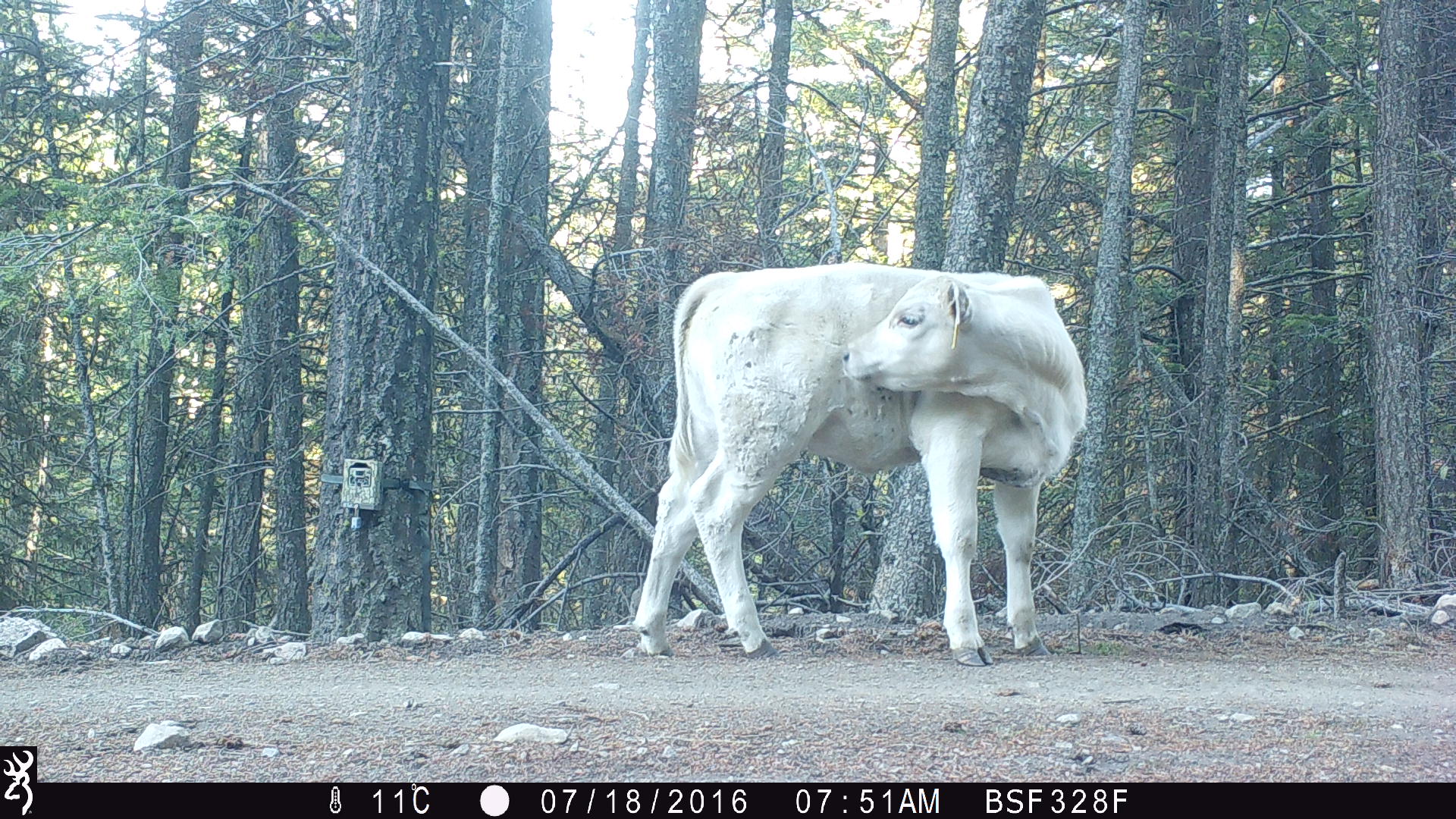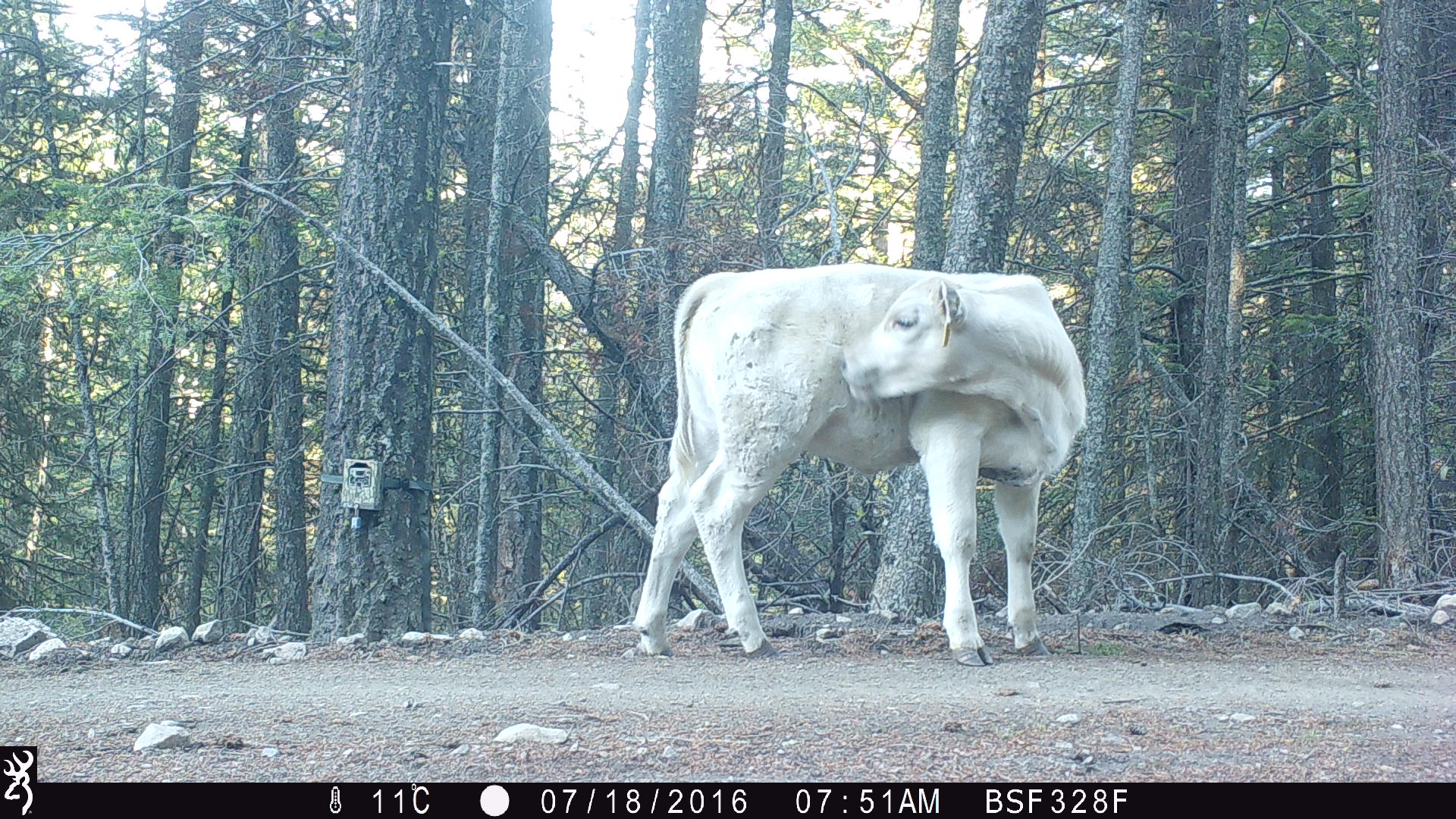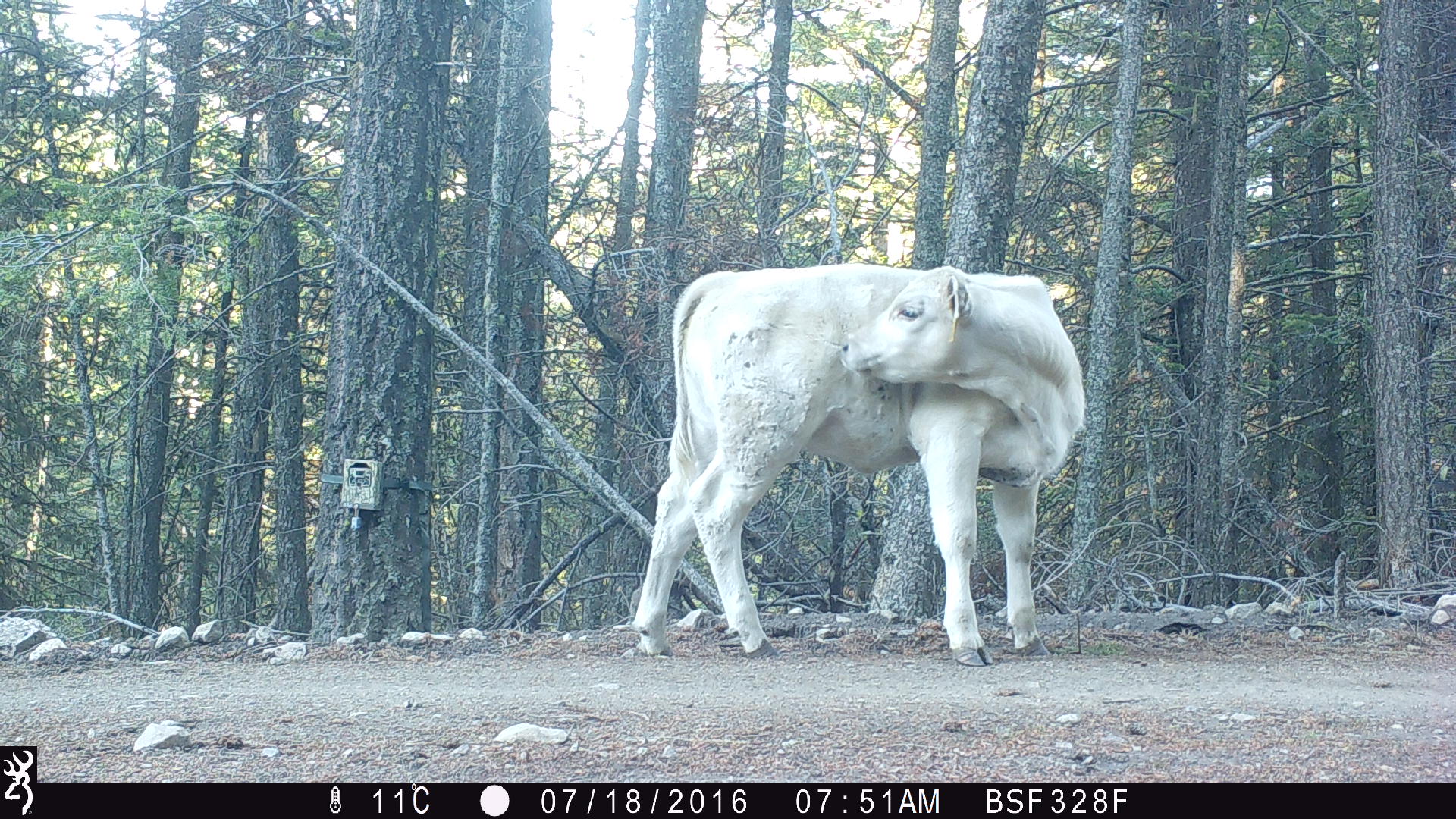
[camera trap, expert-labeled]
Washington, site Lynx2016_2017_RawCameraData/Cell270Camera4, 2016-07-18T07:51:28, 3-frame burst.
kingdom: Animalia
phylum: Chordata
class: Mammalia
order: Artiodactyla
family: Bovidae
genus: Bos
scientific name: Bos taurus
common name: domestic cattle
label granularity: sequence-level